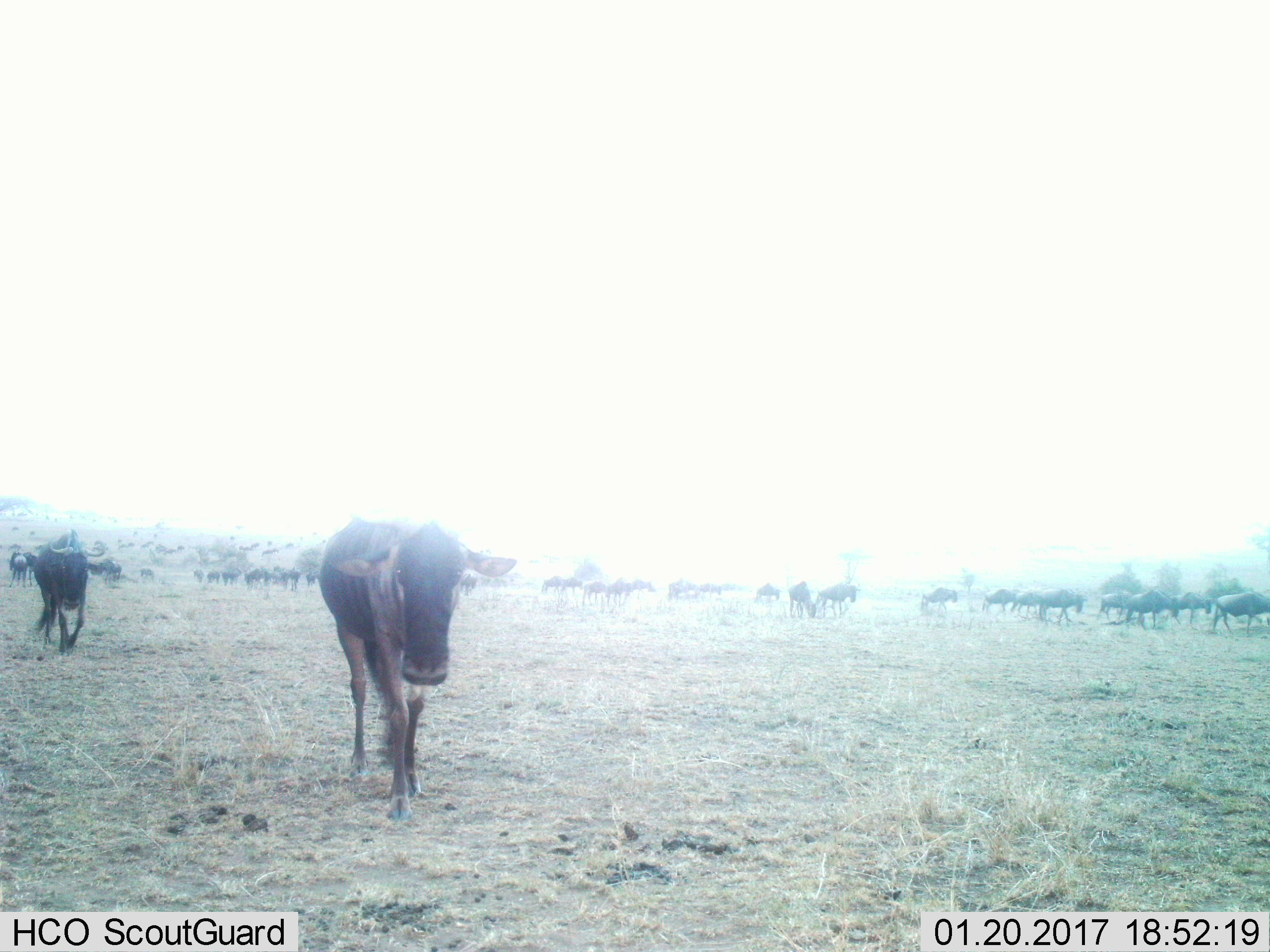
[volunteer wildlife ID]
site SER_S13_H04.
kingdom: Animalia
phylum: Chordata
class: Mammalia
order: Artiodactyla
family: Bovidae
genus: Connochaetes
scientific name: Connochaetes taurinus taurinus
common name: blue wildebeest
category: wildebeestblue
Wildebeestblue (blue wildebeest) (Connochaetes taurinus taurinus), count 51+. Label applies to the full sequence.